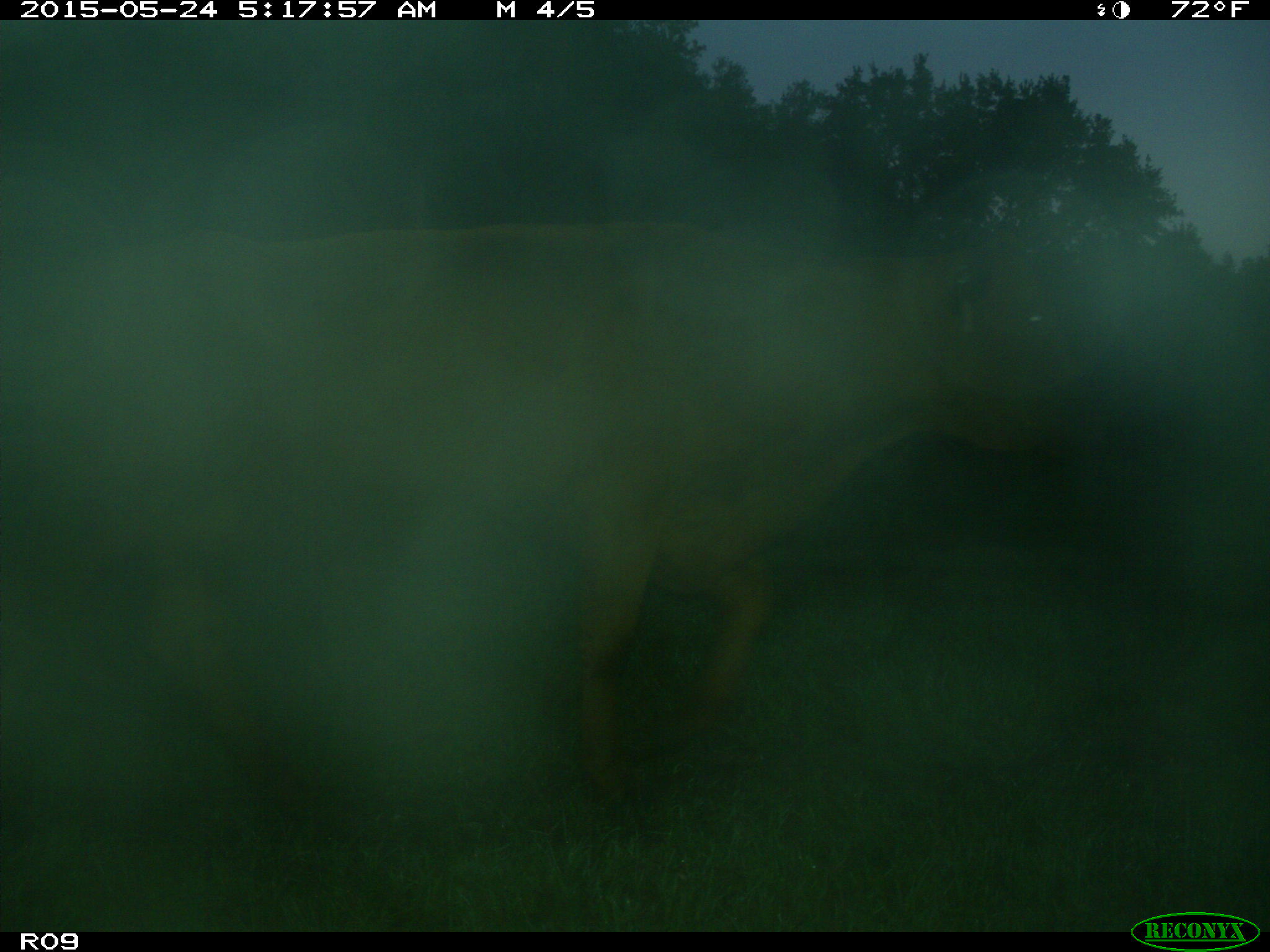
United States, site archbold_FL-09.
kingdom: Animalia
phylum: Chordata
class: Mammalia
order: Artiodactyla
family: Bovidae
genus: Bos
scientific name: Bos taurus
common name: domestic cow